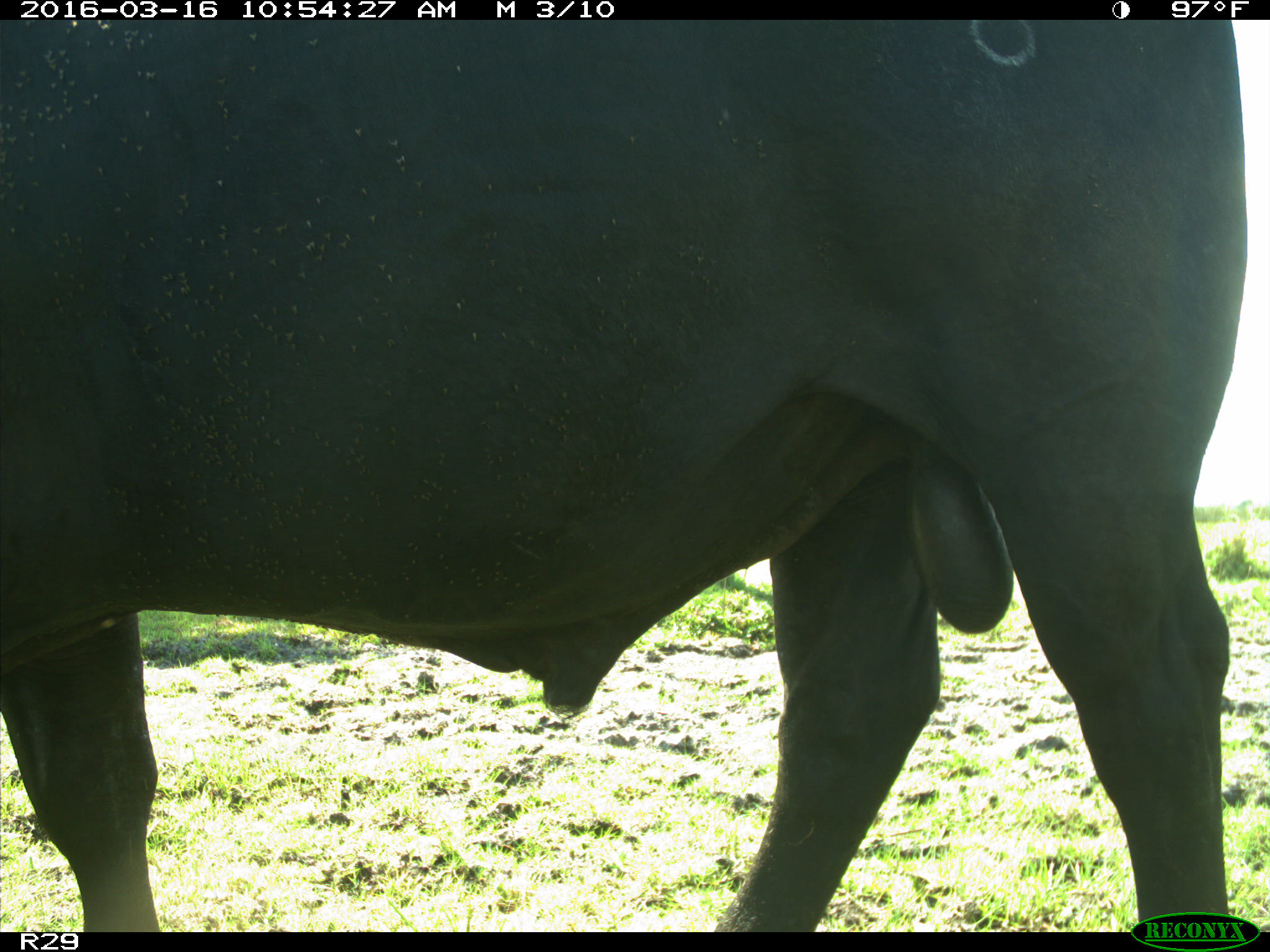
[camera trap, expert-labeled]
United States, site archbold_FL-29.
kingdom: Animalia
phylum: Chordata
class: Mammalia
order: Artiodactyla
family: Bovidae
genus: Bos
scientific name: Bos taurus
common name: domestic cow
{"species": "Bos taurus (domestic cow)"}